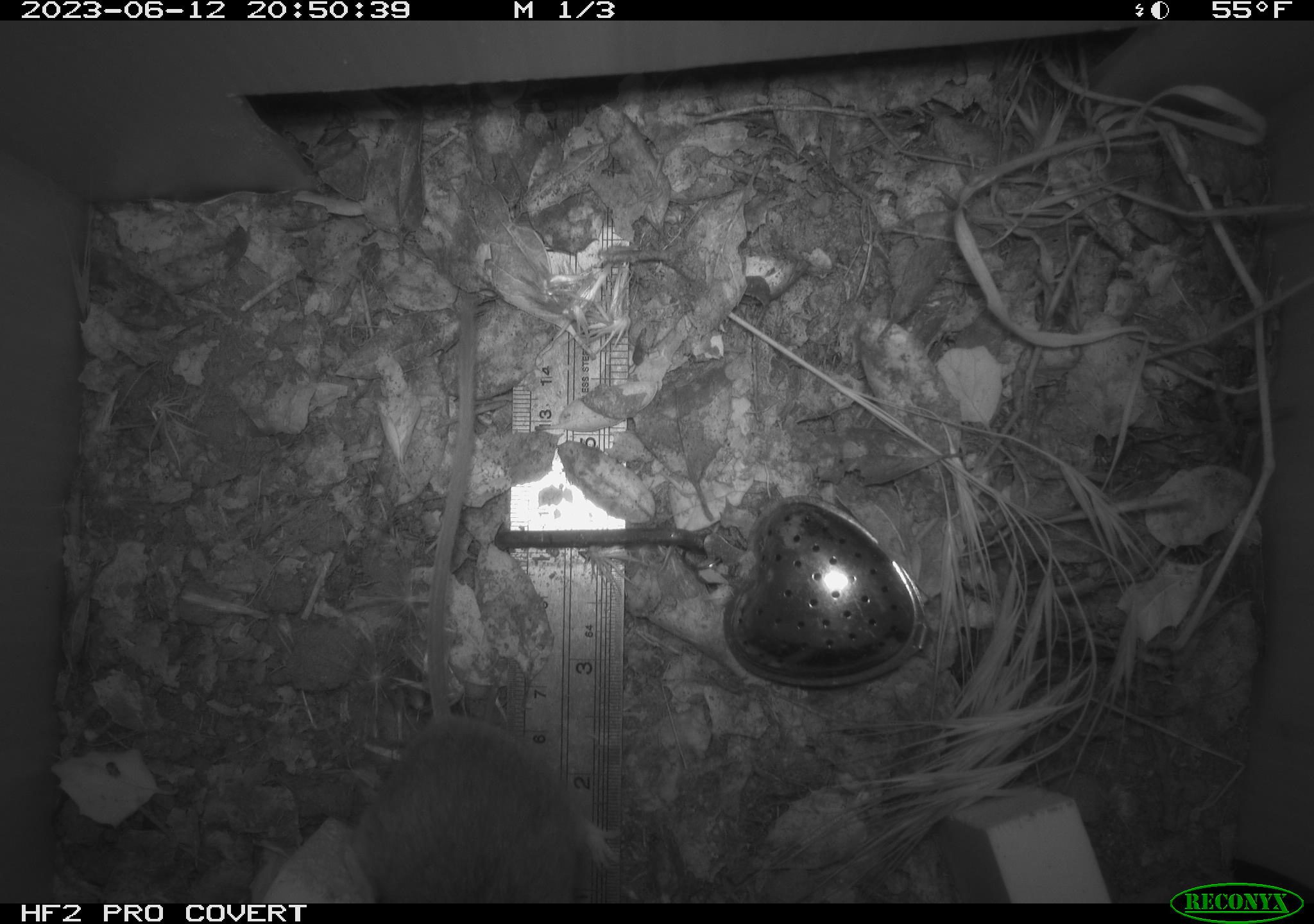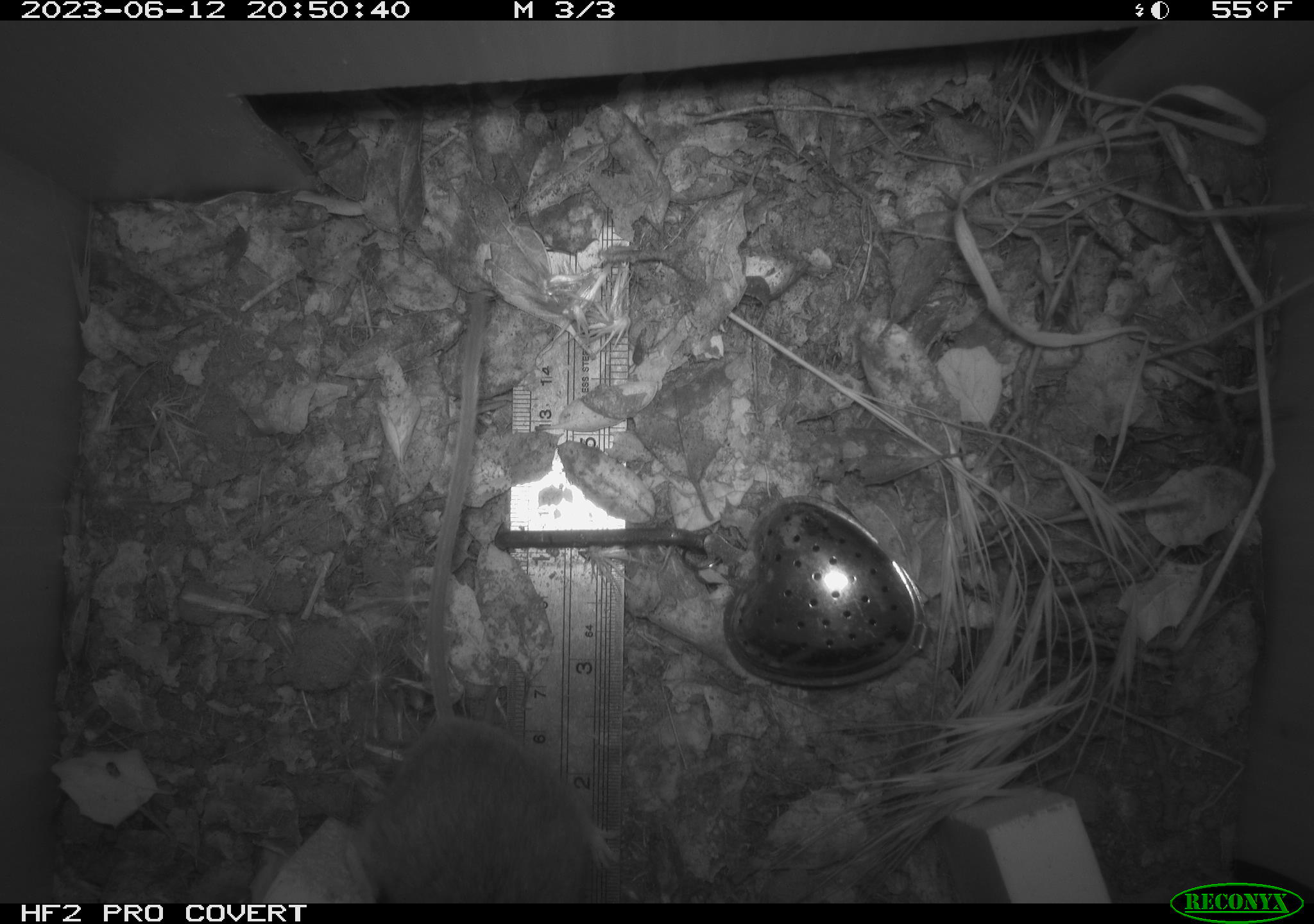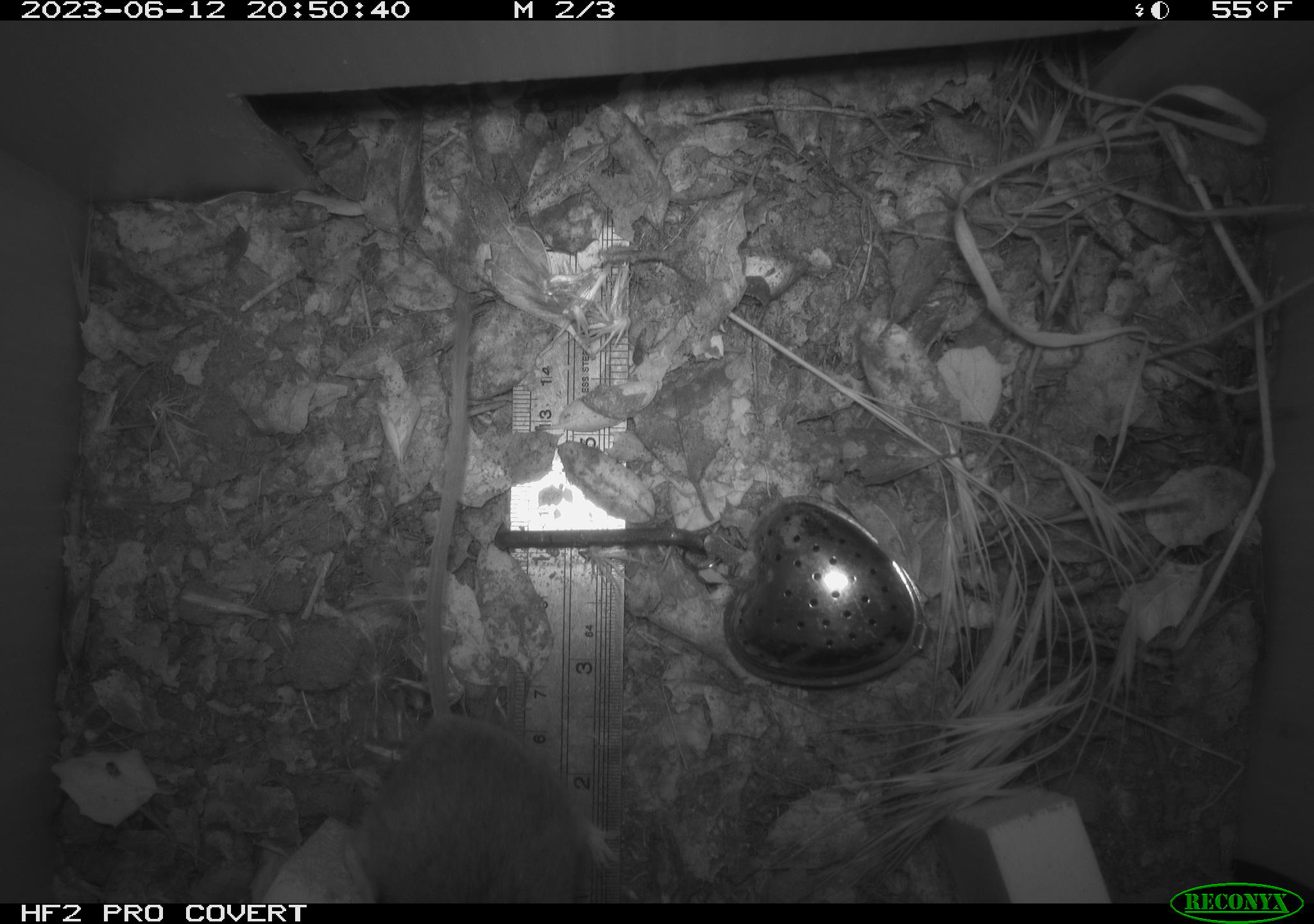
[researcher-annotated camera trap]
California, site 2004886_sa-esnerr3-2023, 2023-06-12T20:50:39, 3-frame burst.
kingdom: Animalia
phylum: Chordata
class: Mammalia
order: Rodentia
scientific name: Rodentia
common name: mouse species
Mouse species (Rodentia).